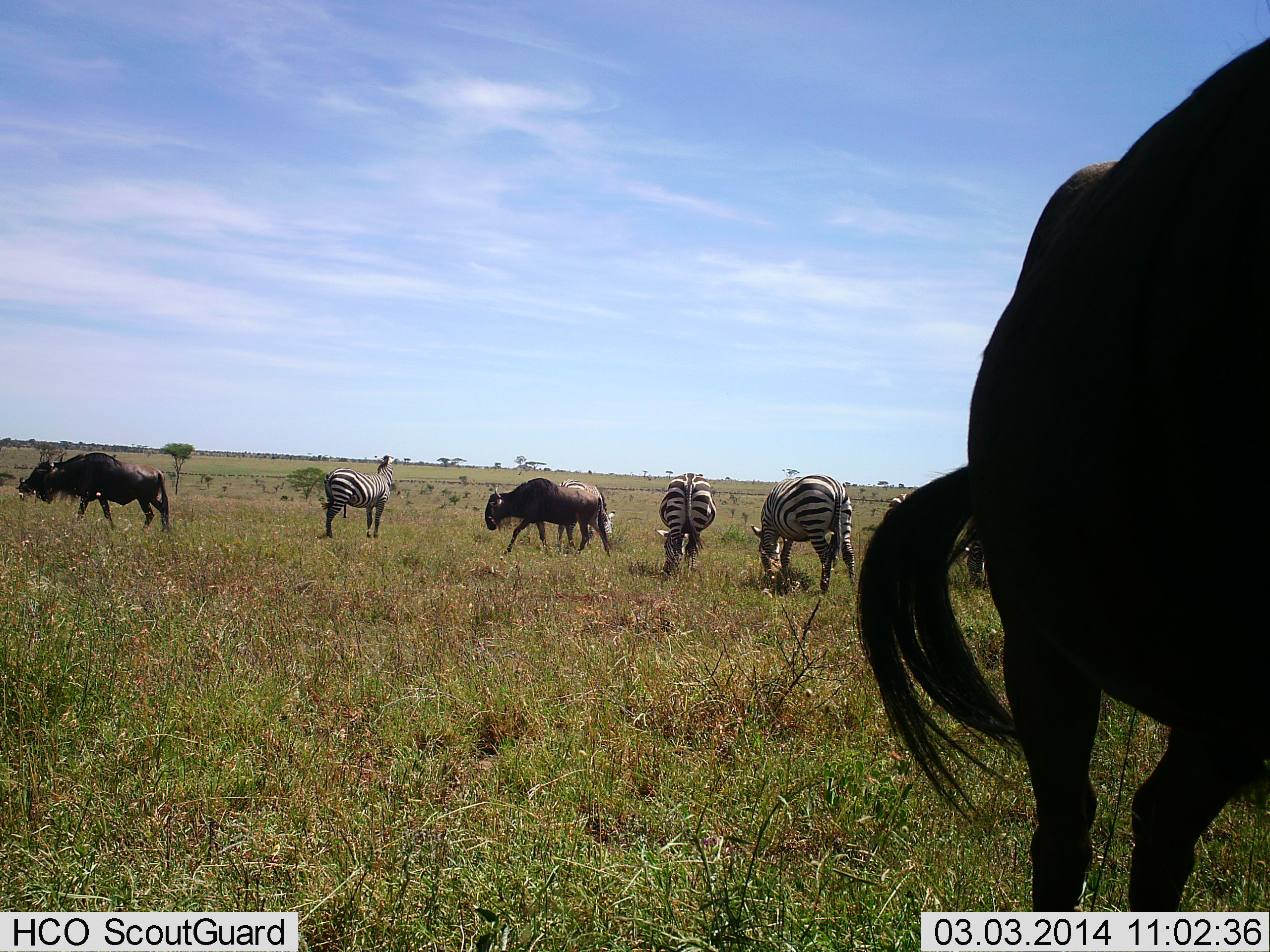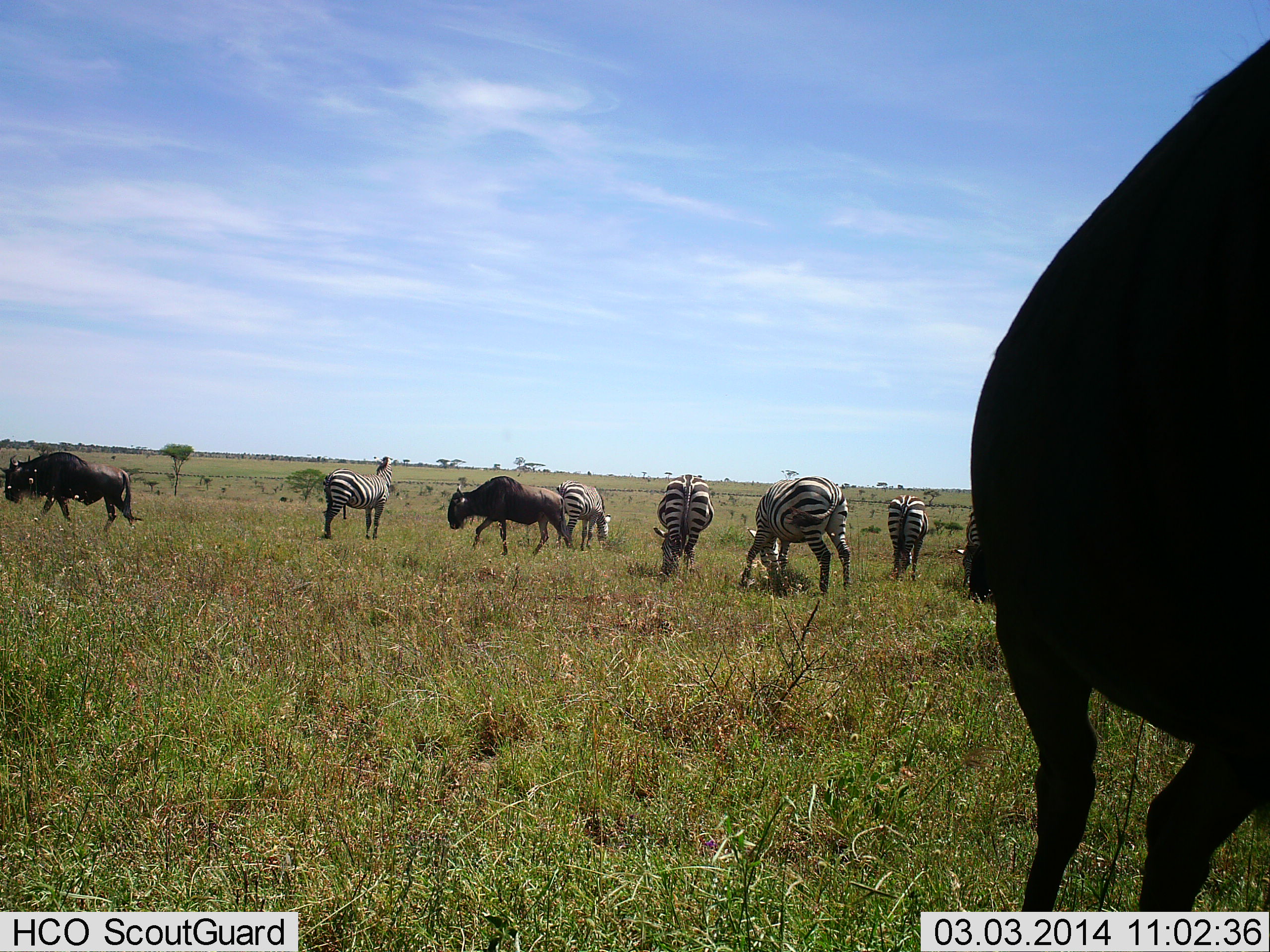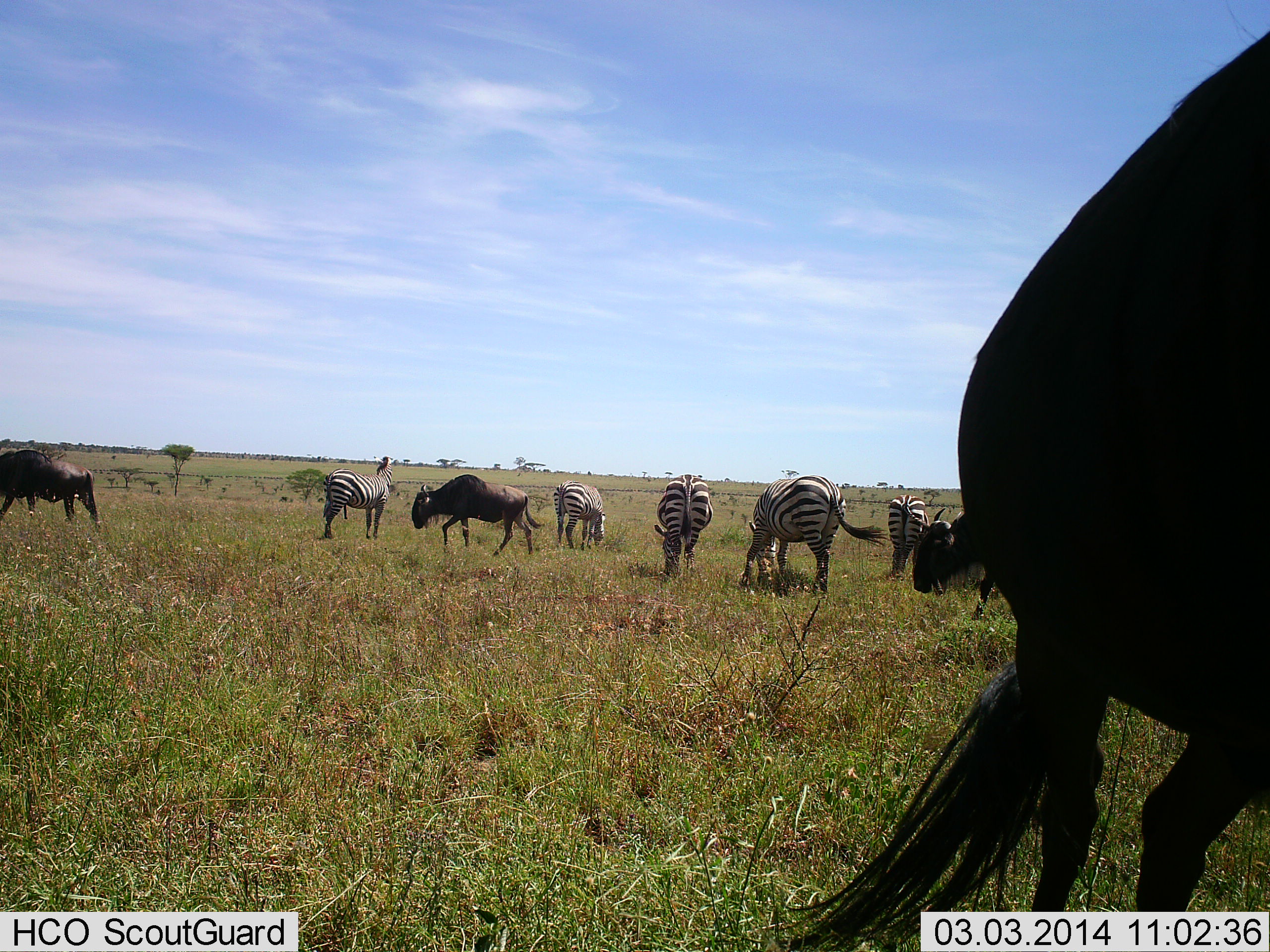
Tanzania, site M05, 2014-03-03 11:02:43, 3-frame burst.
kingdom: Animalia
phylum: Chordata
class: Mammalia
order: Artiodactyla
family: Bovidae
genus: Connochaetes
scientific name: Connochaetes taurinus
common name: blue wildebeest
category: wildebeest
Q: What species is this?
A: Wildebeest (blue wildebeest) (Connochaetes taurinus).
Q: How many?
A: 3.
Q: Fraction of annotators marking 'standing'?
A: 70%.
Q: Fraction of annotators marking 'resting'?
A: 0%.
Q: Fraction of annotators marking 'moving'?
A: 90%.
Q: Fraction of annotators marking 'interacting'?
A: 0%.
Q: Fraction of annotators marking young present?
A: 0%.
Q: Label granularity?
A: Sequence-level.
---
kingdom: Animalia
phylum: Chordata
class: Mammalia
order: Perissodactyla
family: Equidae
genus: Equus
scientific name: Equus quagga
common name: plains zebra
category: zebra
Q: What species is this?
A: Zebra (plains zebra) (Equus quagga).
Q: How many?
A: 5.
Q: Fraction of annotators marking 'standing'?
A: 58%.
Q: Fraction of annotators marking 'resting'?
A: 0%.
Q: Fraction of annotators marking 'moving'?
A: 8%.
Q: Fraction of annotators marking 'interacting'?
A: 0%.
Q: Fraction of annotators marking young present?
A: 0%.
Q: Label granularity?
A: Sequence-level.